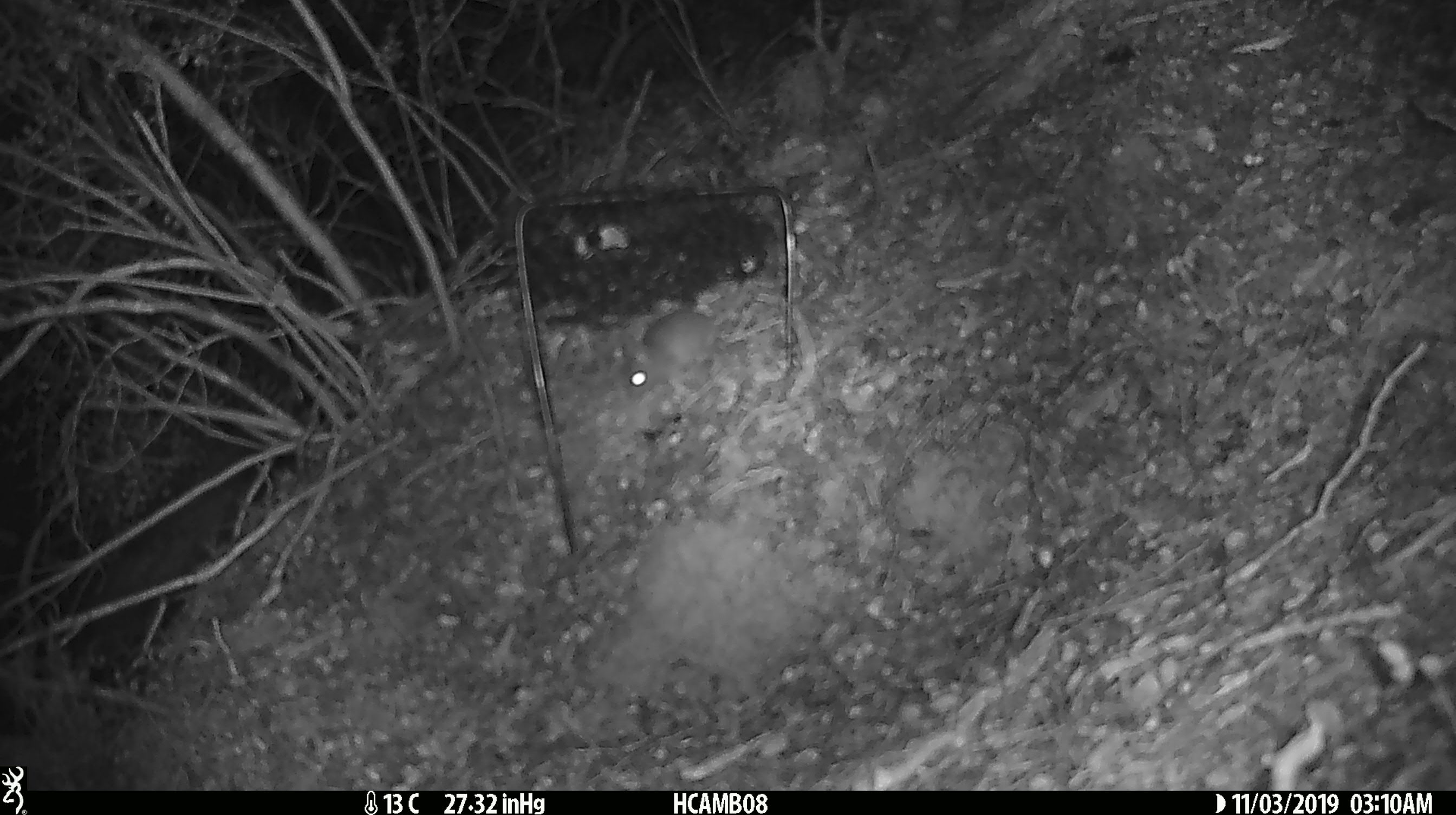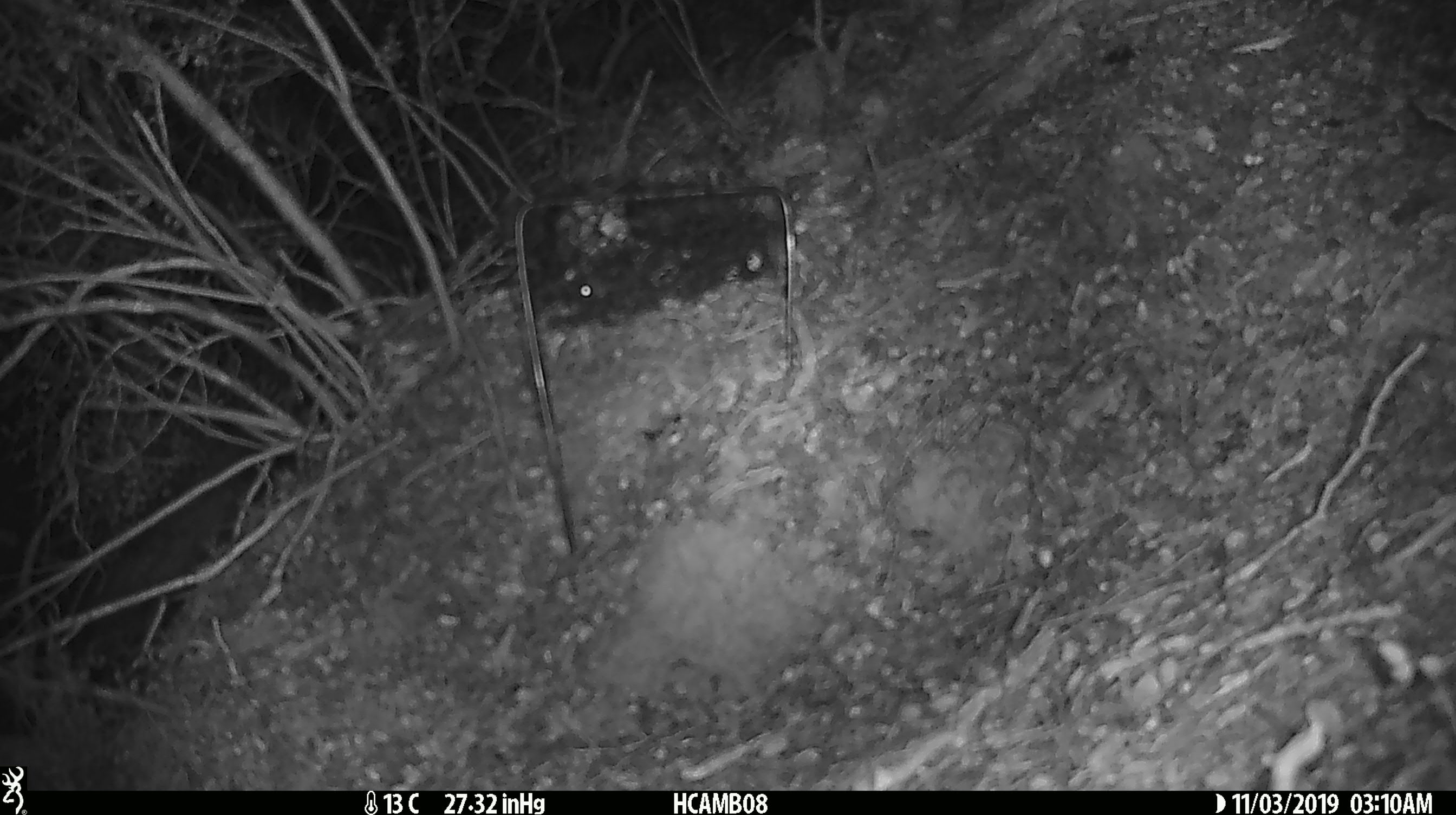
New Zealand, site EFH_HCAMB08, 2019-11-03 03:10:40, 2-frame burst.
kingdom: Animalia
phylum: Chordata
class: Mammalia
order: Rodentia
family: Muridae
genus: Mus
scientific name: Mus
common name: mouse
Mouse (Mus).